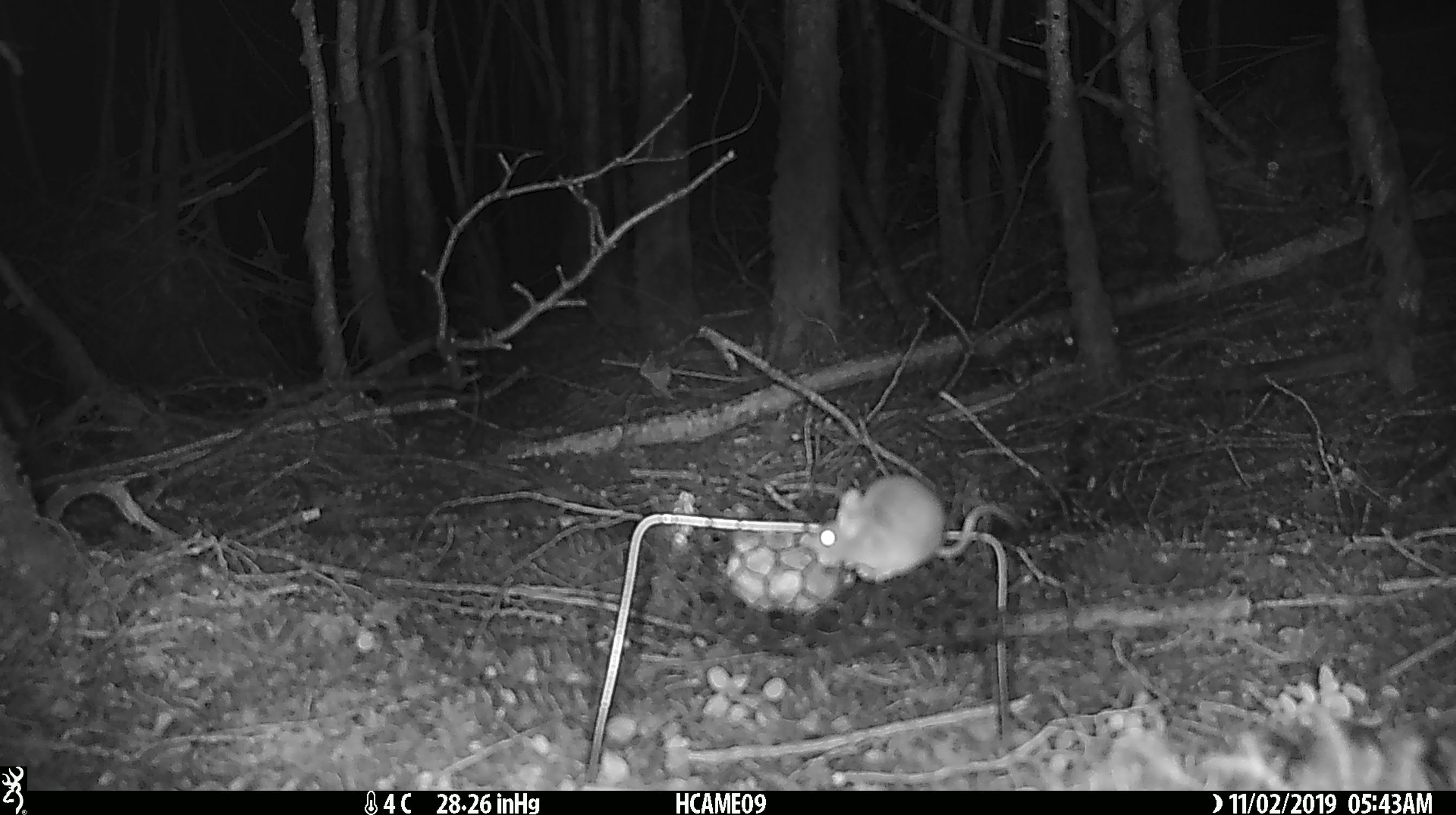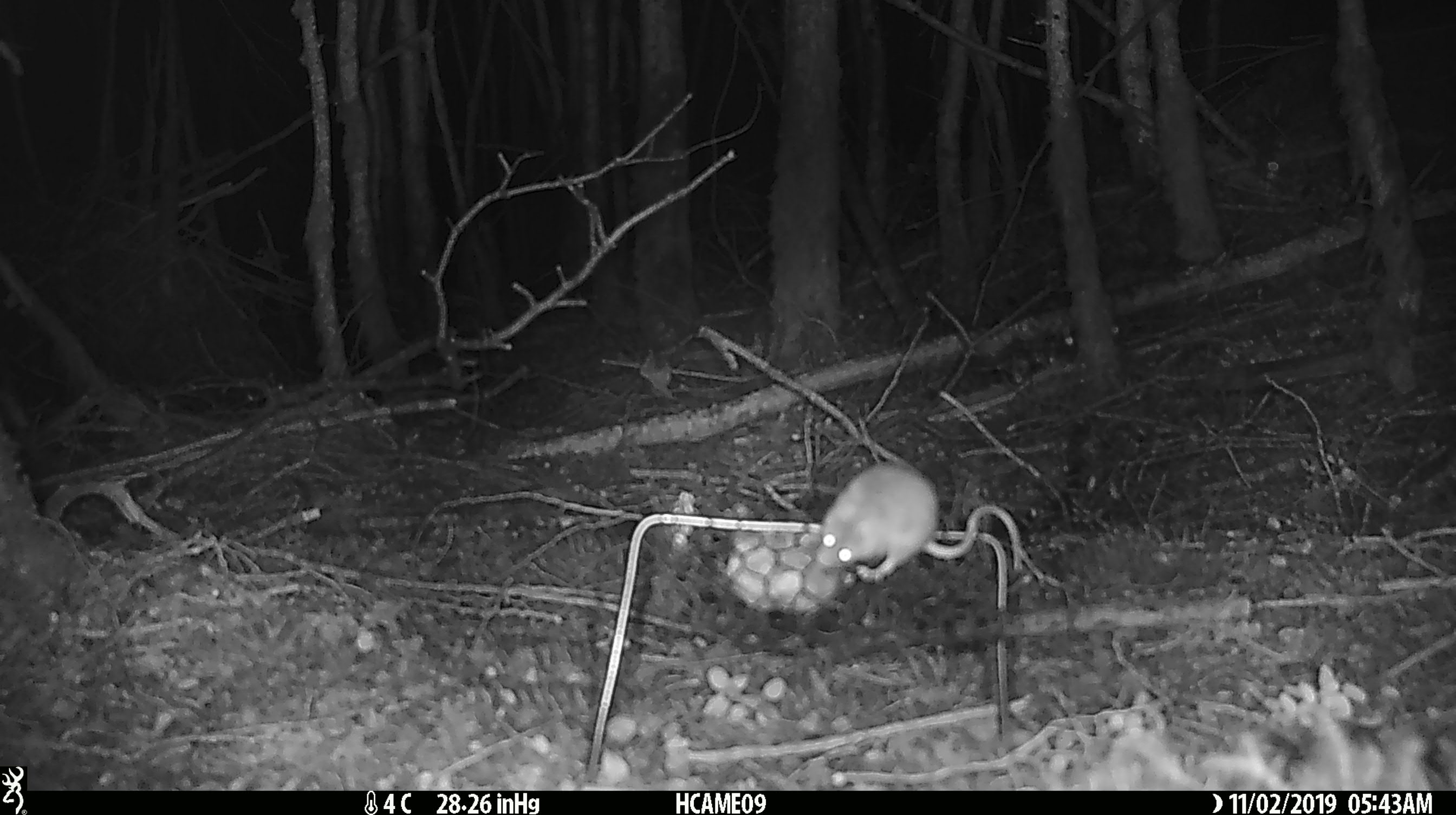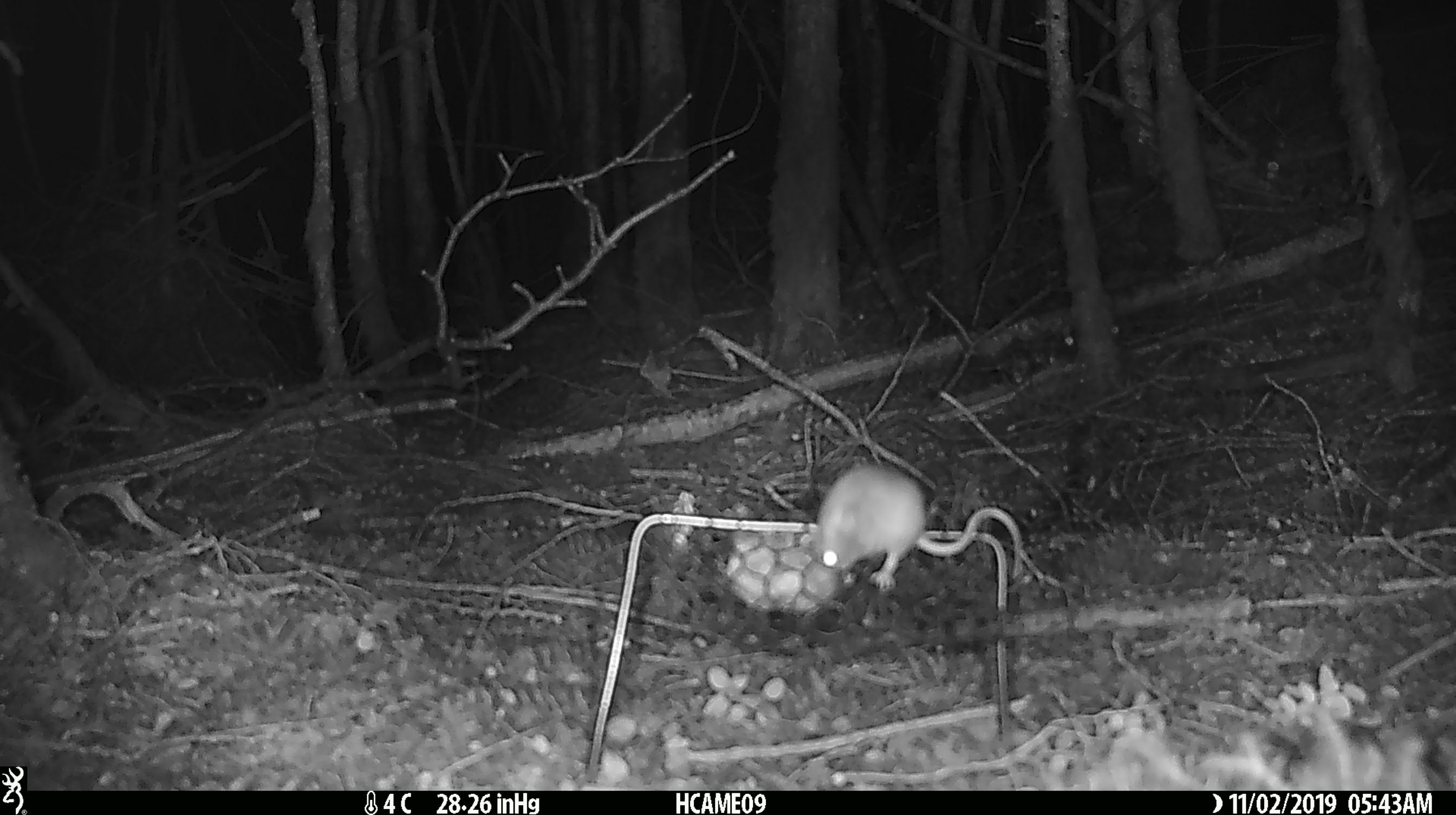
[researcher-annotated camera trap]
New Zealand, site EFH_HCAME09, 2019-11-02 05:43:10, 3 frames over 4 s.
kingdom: Animalia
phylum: Chordata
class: Mammalia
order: Rodentia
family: Muridae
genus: Mus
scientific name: Mus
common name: mouse